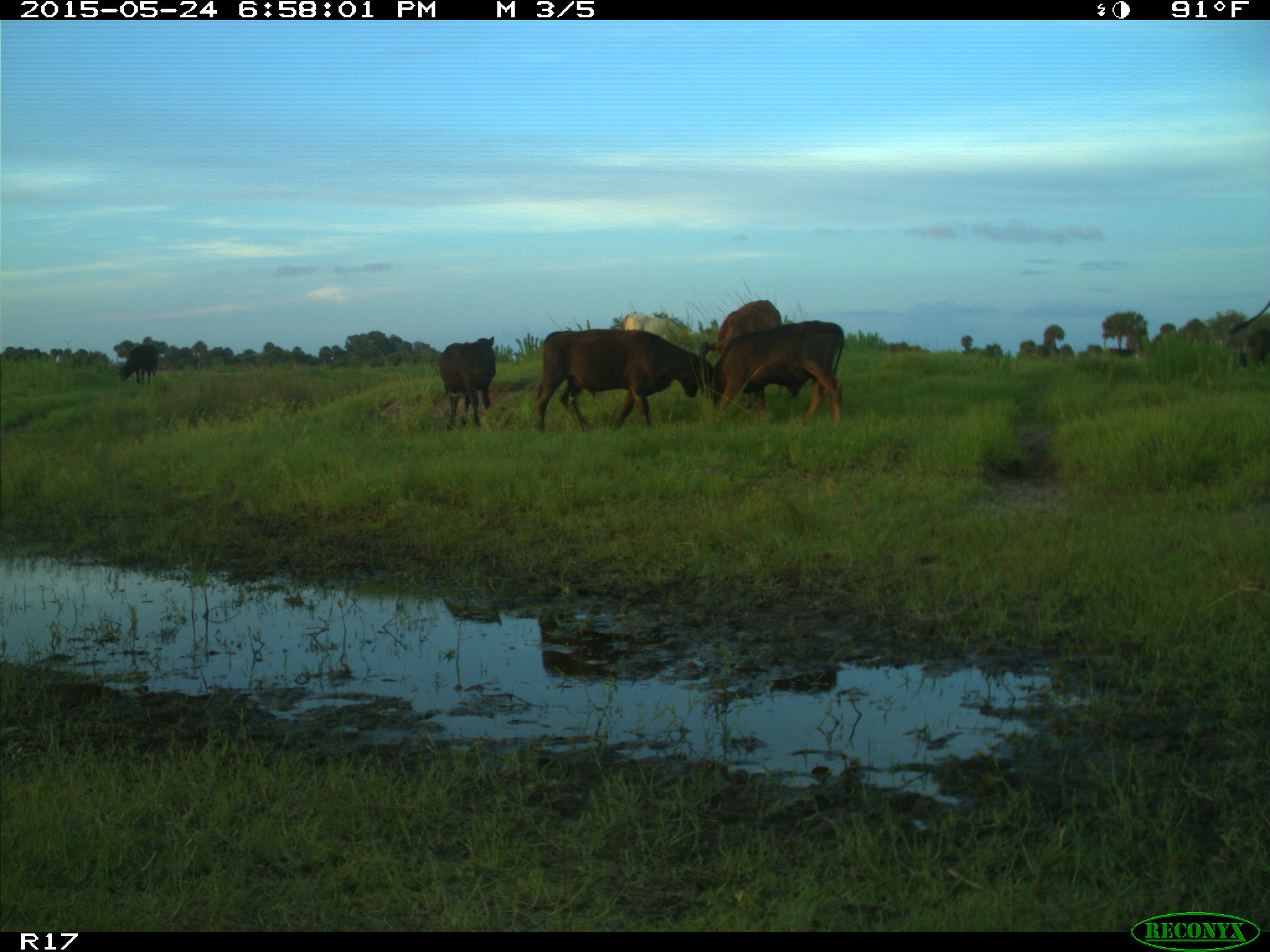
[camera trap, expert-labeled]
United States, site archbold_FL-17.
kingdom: Animalia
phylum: Chordata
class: Mammalia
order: Artiodactyla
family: Bovidae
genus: Bos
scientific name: Bos taurus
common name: domestic cow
Bos taurus (domestic cow).